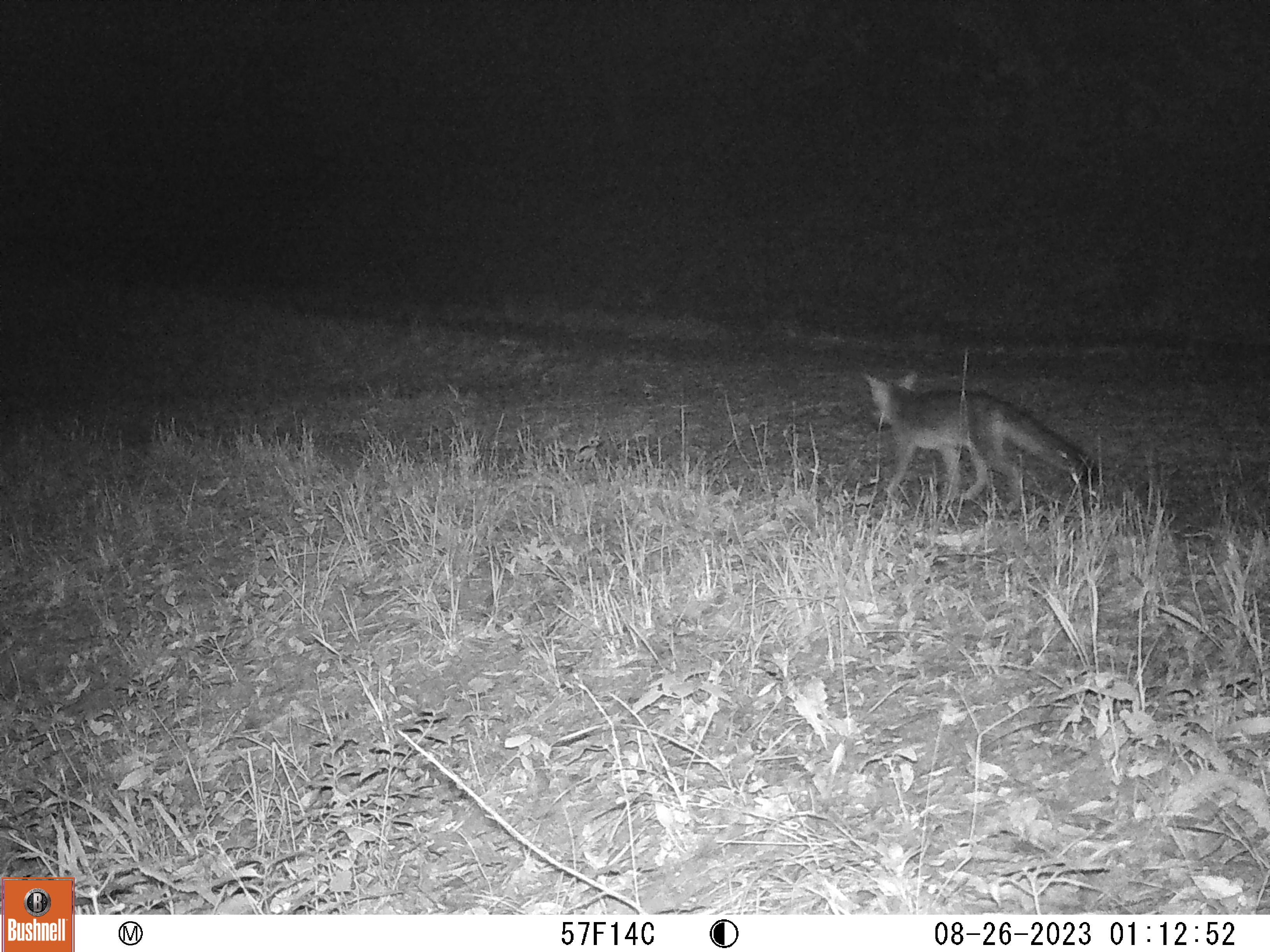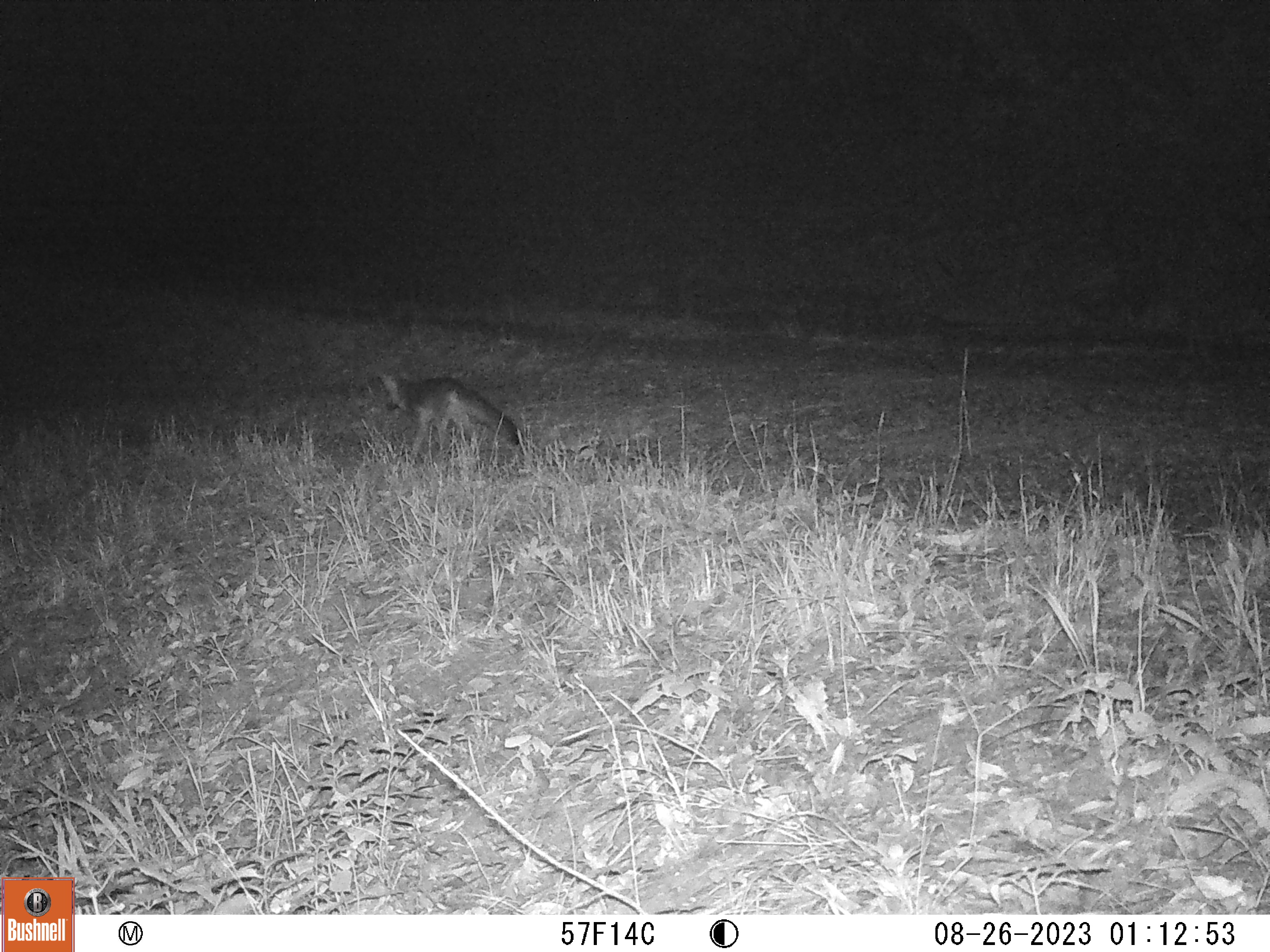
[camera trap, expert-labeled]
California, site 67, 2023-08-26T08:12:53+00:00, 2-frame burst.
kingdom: Animalia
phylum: Chordata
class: Mammalia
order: Carnivora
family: Canidae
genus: Urocyon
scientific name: Urocyon cinereoargenteus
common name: gray fox